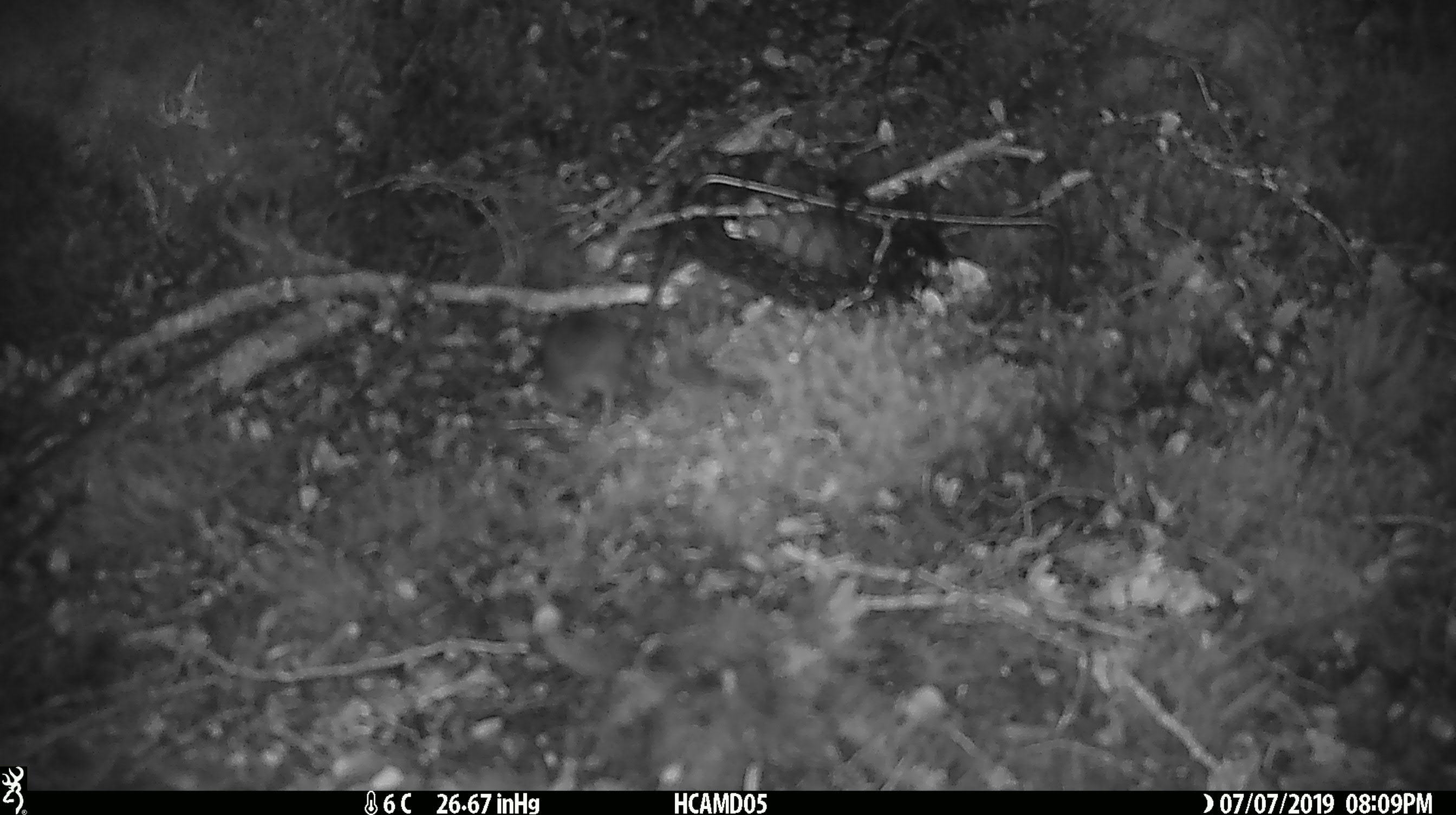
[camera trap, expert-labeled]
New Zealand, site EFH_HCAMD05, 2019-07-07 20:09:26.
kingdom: Animalia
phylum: Chordata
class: Mammalia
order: Rodentia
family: Muridae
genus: Mus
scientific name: Mus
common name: mouse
Mouse (Mus).